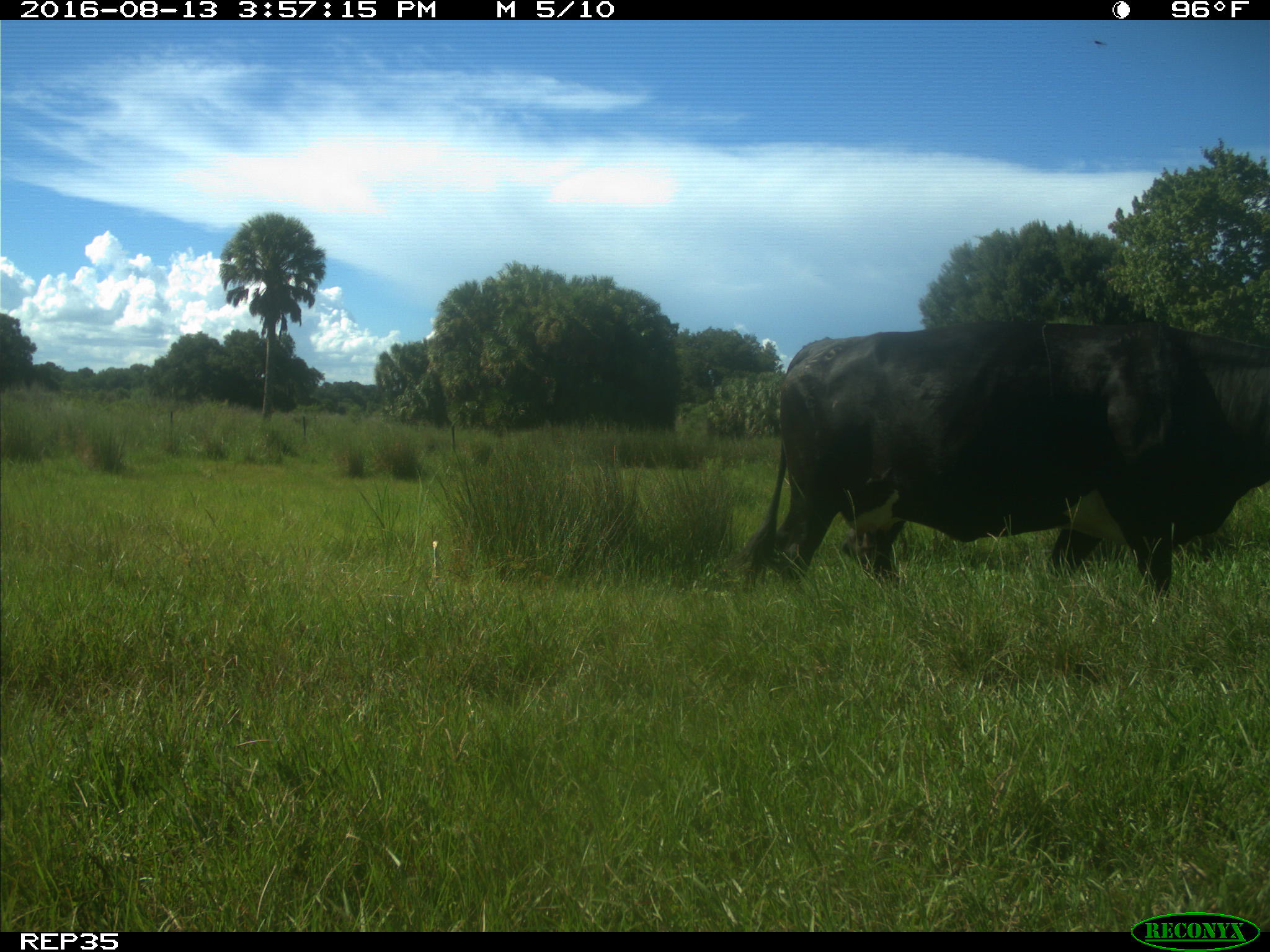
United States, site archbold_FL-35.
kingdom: Animalia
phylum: Chordata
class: Mammalia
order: Artiodactyla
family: Bovidae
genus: Bos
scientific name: Bos taurus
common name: domestic cow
Bos taurus (domestic cow).